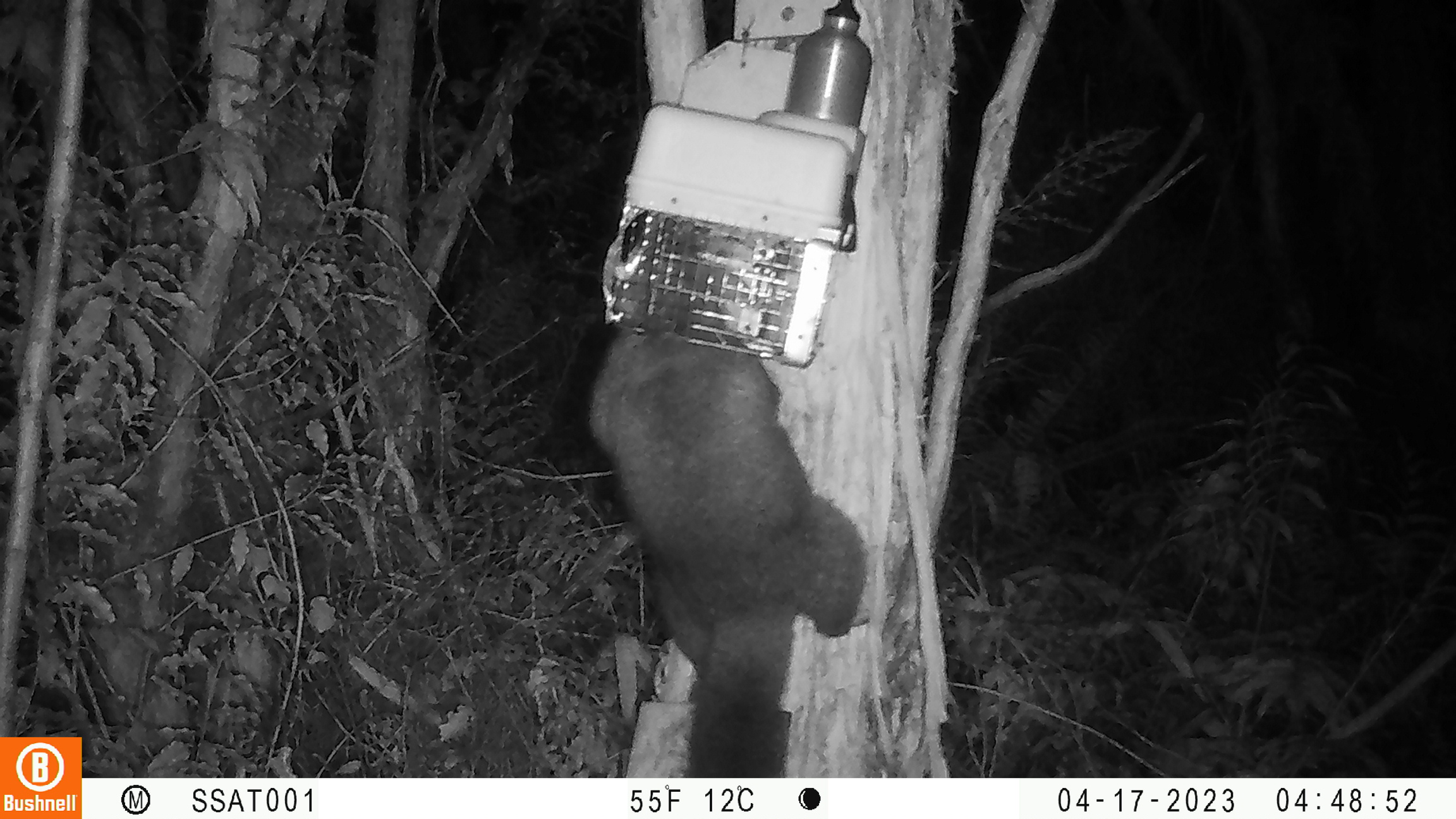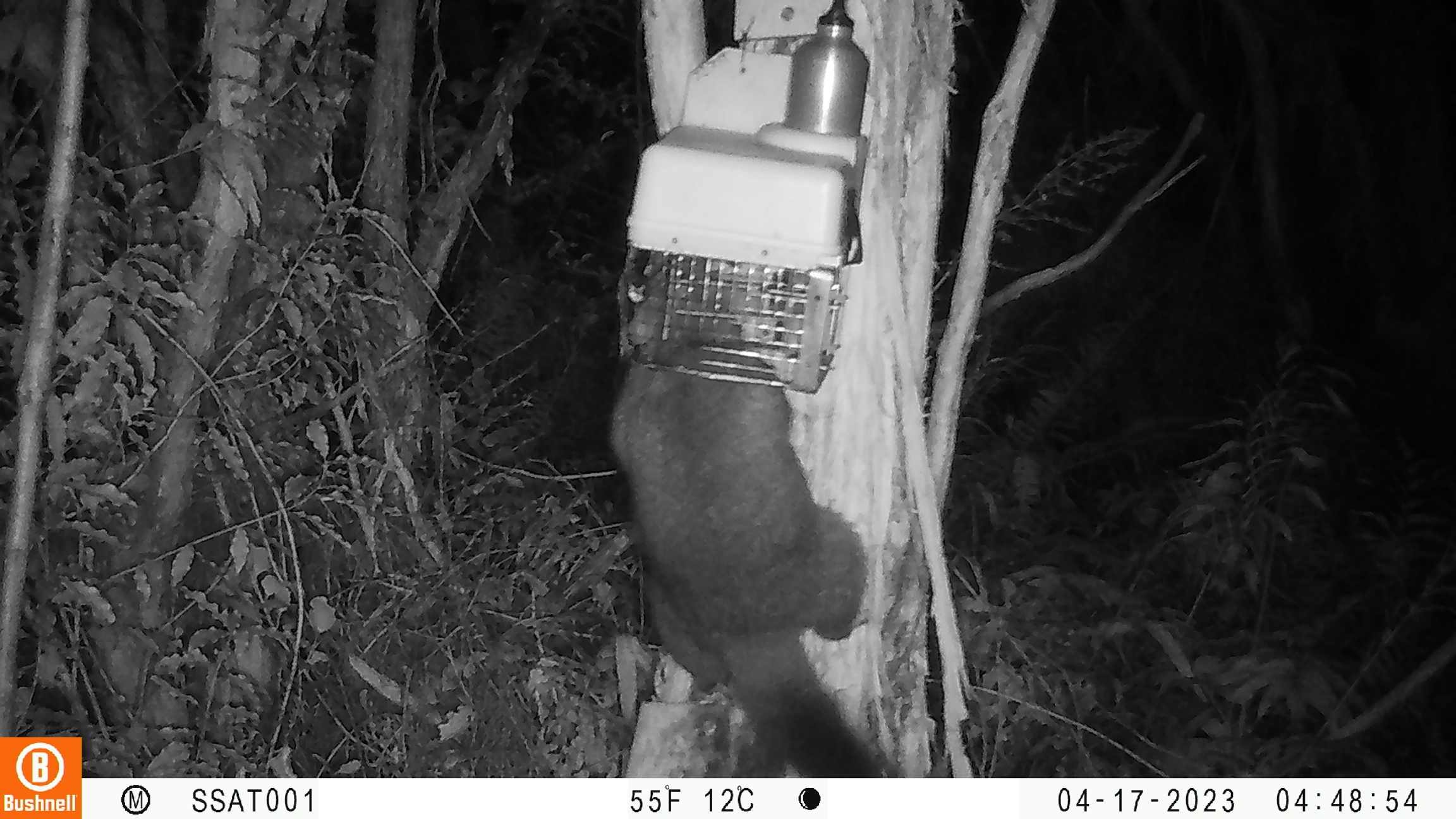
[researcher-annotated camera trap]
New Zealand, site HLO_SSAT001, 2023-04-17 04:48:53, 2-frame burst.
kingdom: Animalia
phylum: Chordata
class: Mammalia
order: Diprotodontia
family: Phalangeridae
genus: Trichosurus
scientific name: Trichosurus vulpecula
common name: common brushtail possum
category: possum